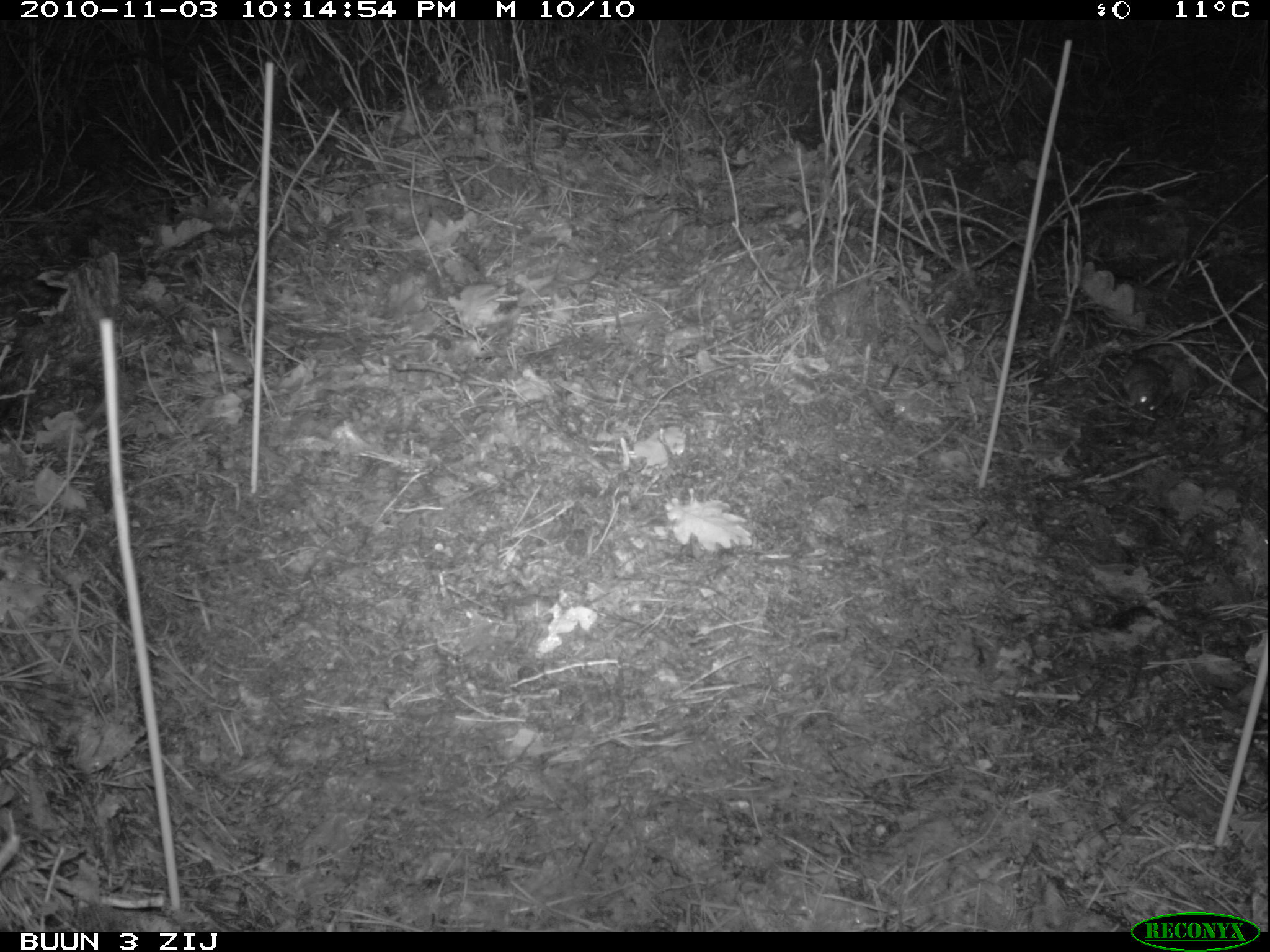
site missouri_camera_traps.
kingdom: Animalia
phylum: Chordata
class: Mammalia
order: Rodentia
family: Muridae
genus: Apodemus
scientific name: Apodemus sylvaticus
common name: wood mouse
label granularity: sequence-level